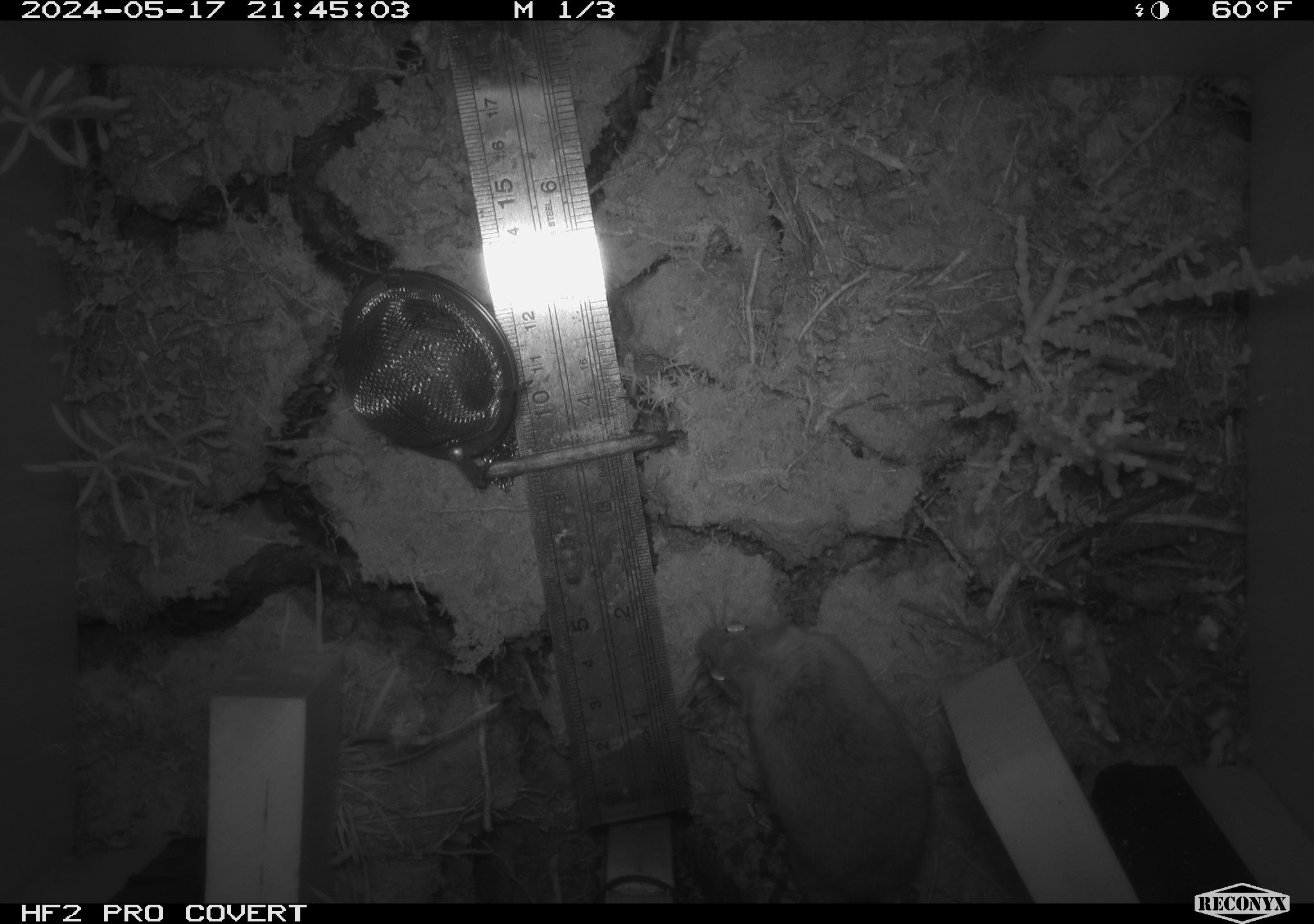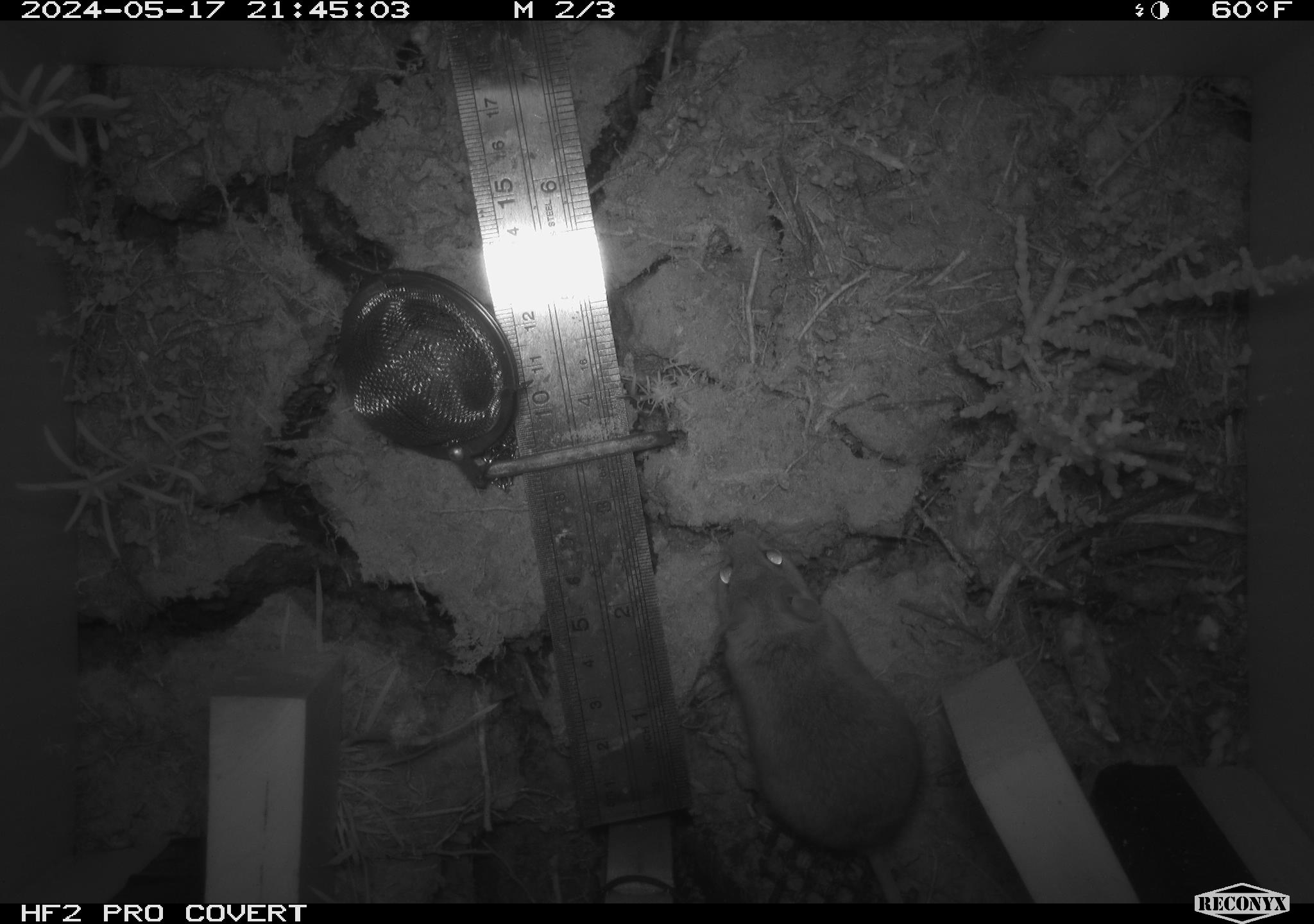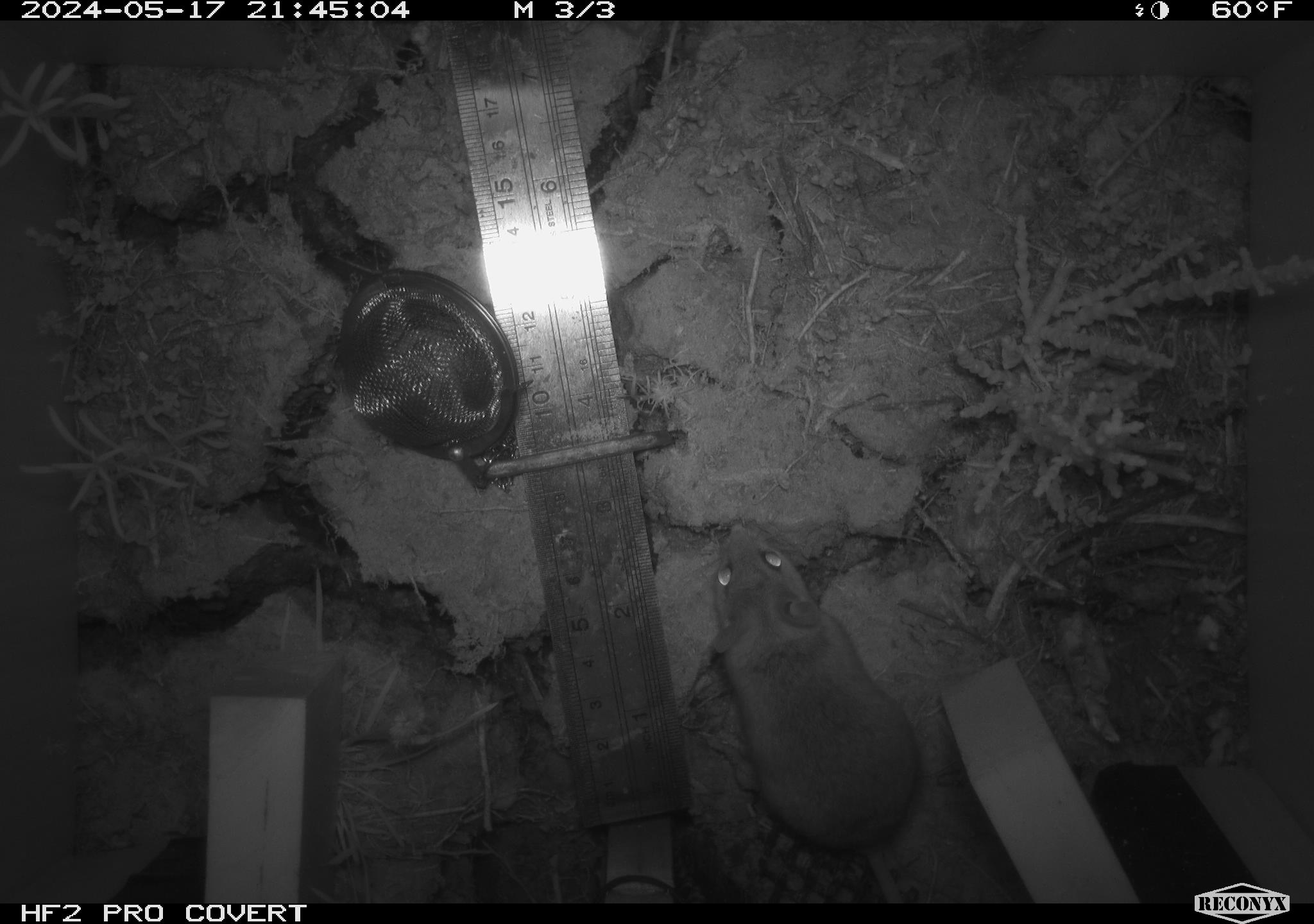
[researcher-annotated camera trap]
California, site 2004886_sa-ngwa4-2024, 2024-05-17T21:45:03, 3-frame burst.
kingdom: Animalia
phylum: Chordata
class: Mammalia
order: Rodentia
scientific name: Rodentia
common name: mouse species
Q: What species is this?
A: Mouse species (Rodentia).